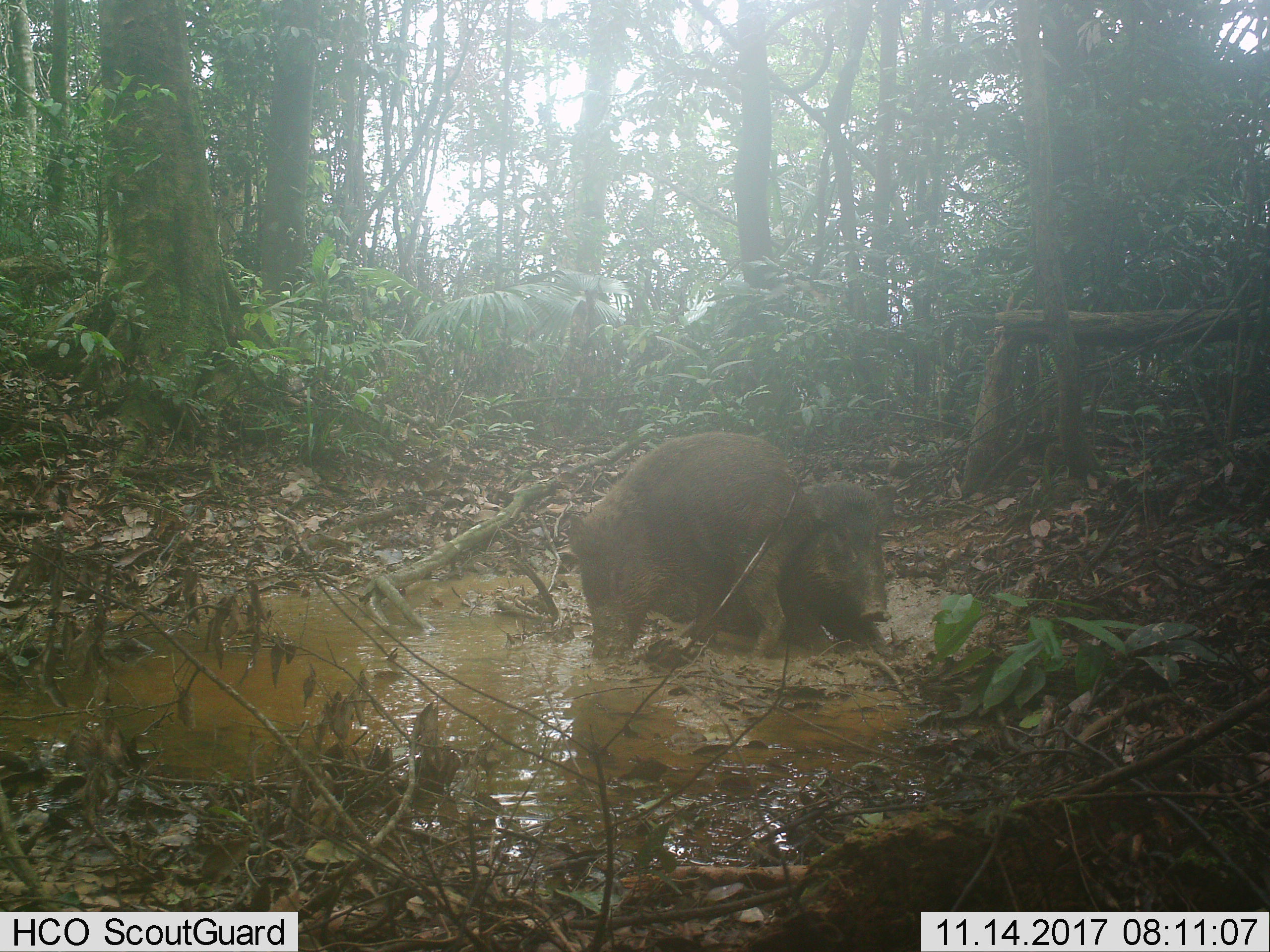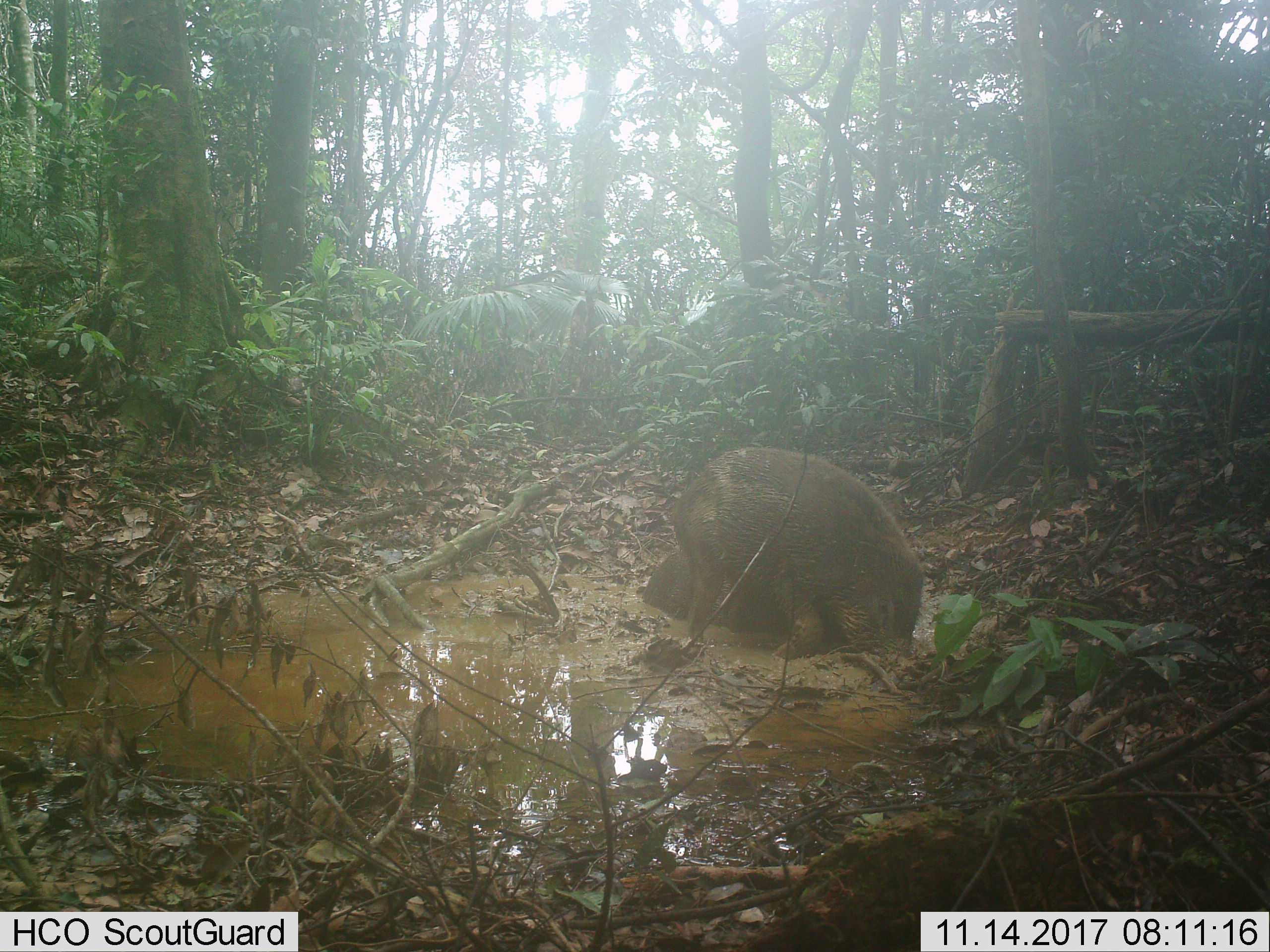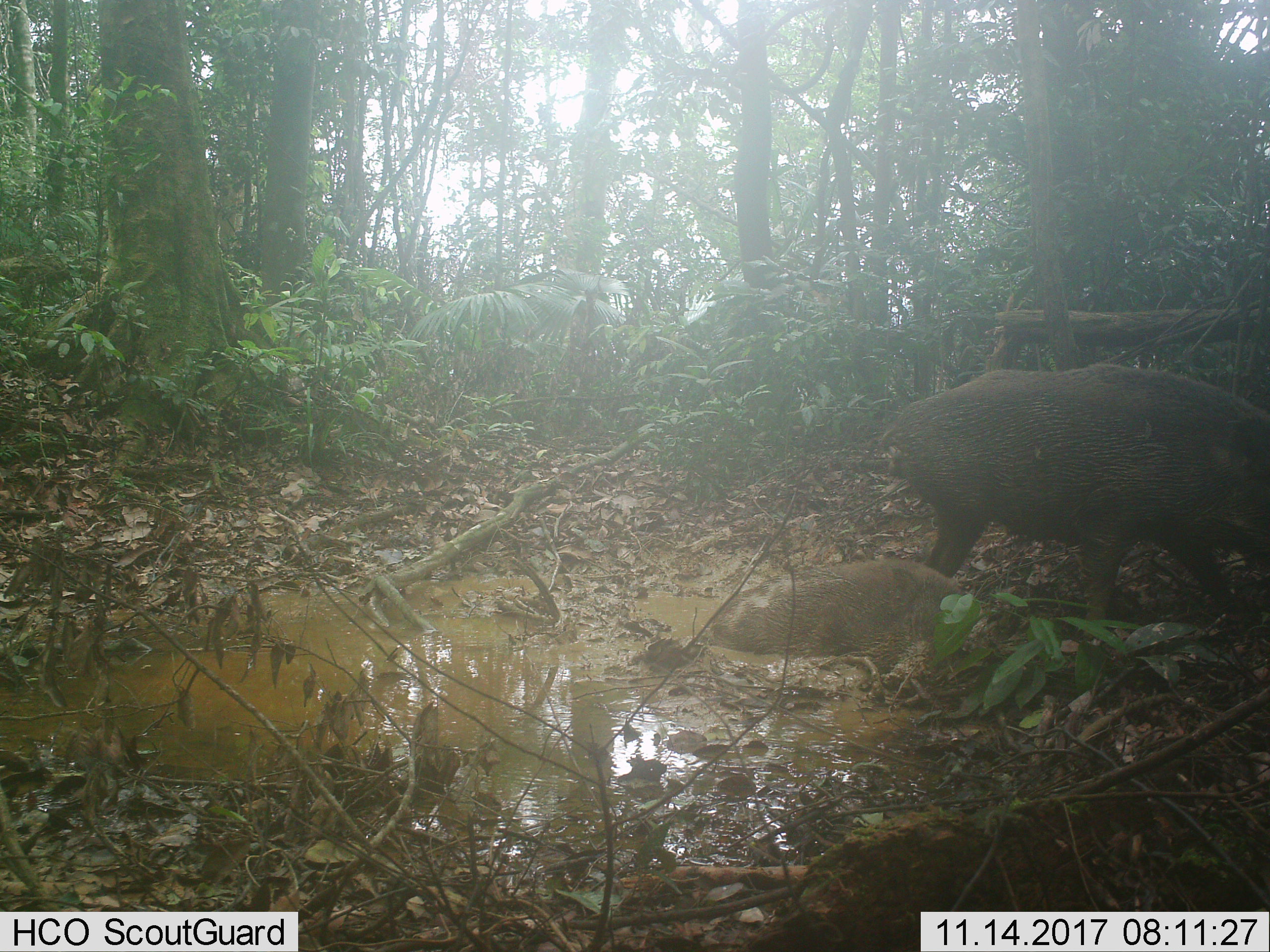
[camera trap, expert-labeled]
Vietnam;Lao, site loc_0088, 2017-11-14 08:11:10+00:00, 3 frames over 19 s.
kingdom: Animalia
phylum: Chordata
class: Mammalia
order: Artiodactyla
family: Suidae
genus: Sus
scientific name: Sus scrofa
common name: eurasian wild pig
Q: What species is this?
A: Eurasian wild pig (Sus scrofa).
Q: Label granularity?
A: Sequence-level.